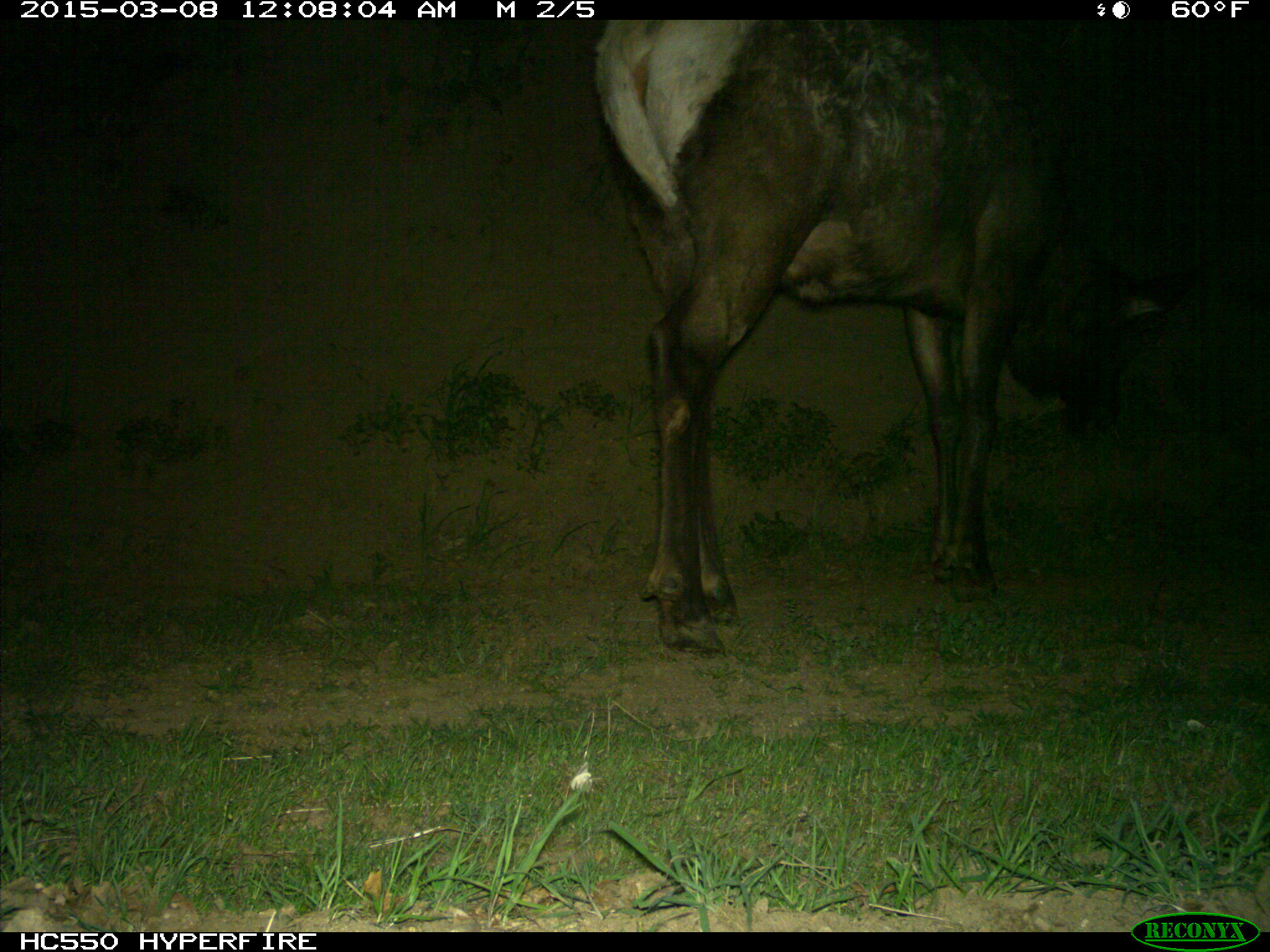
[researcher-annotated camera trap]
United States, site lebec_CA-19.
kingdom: Animalia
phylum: Chordata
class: Mammalia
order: Artiodactyla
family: Cervidae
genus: Cervus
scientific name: Cervus canadensis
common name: elk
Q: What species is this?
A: Cervus canadensis (elk).